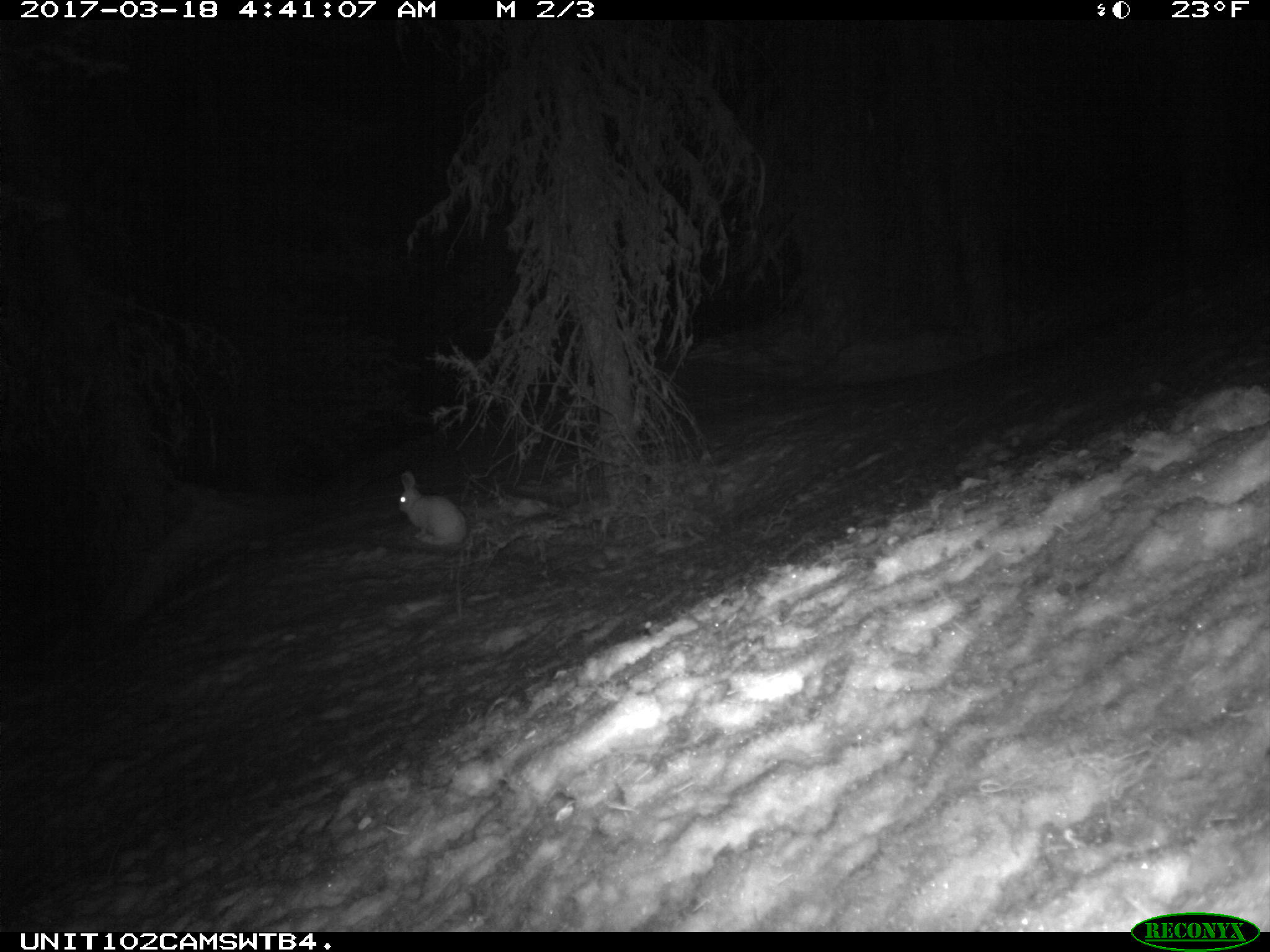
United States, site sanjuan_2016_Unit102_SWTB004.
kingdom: Animalia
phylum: Chordata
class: Mammalia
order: Lagomorpha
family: Leporidae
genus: Lepus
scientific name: Lepus americanus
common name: snowshoe hare